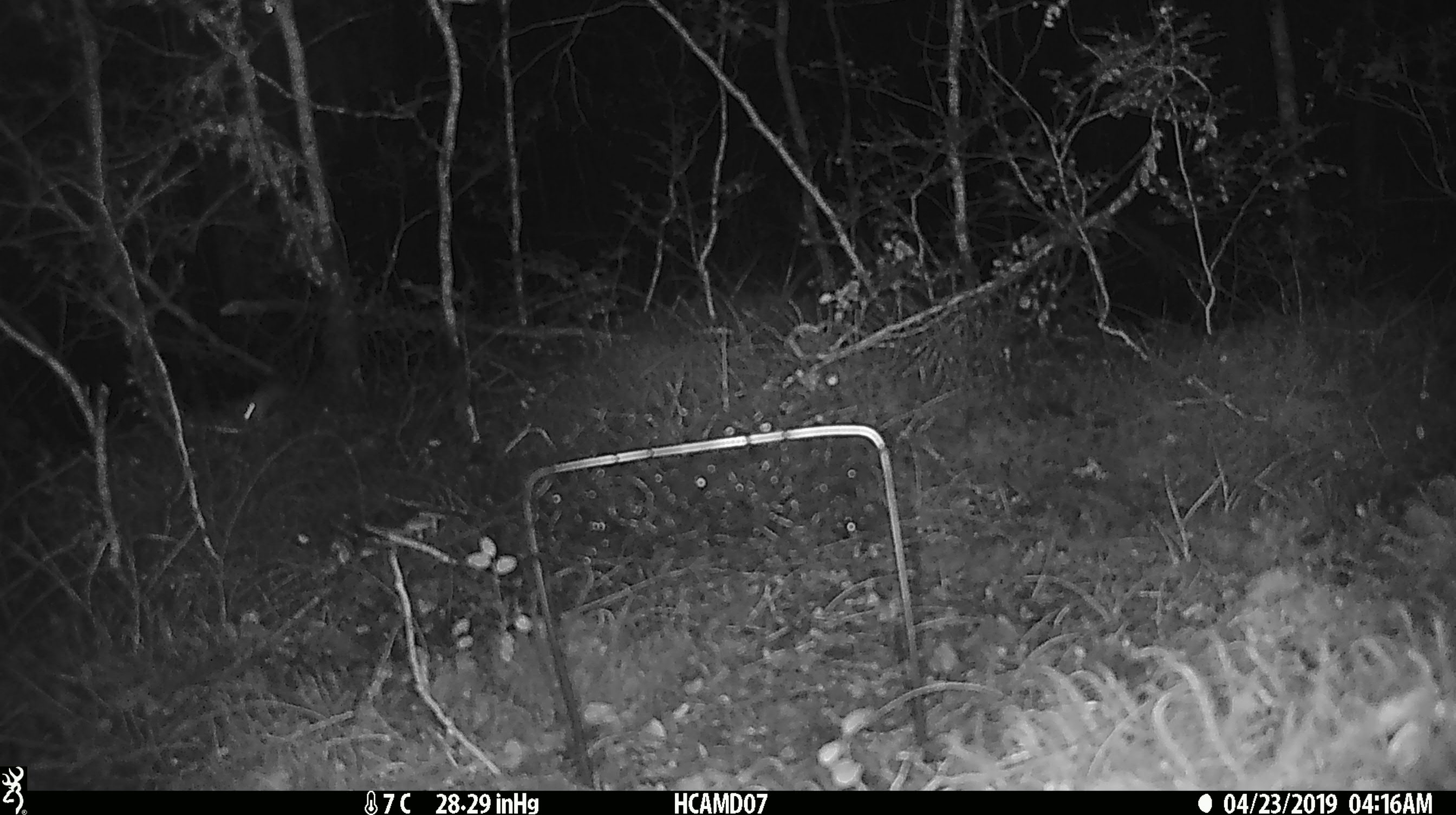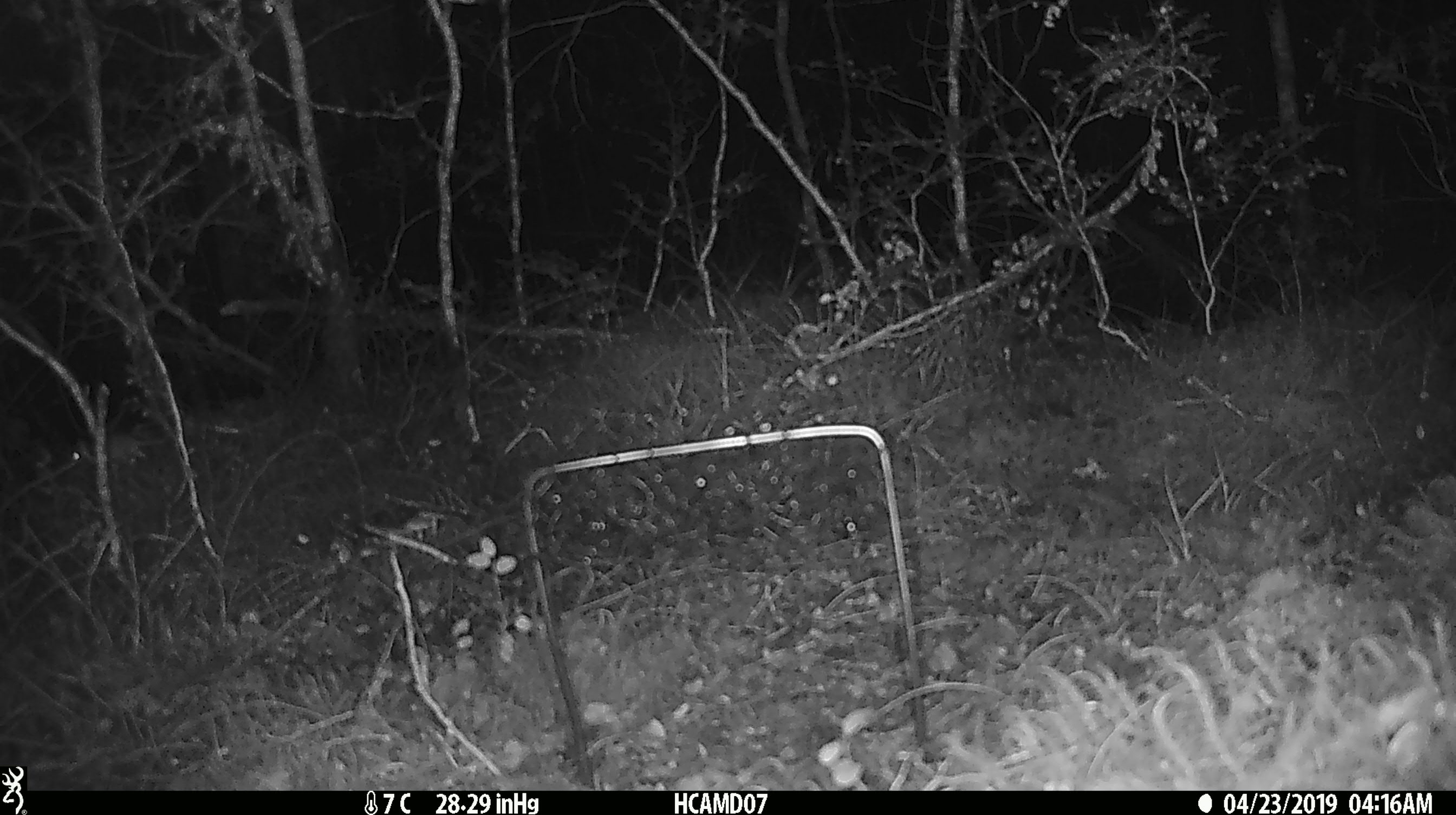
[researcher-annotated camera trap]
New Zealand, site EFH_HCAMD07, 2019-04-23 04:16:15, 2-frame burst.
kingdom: Animalia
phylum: Chordata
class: Mammalia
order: Rodentia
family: Muridae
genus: Mus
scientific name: Mus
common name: mouse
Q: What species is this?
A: Mouse (Mus).